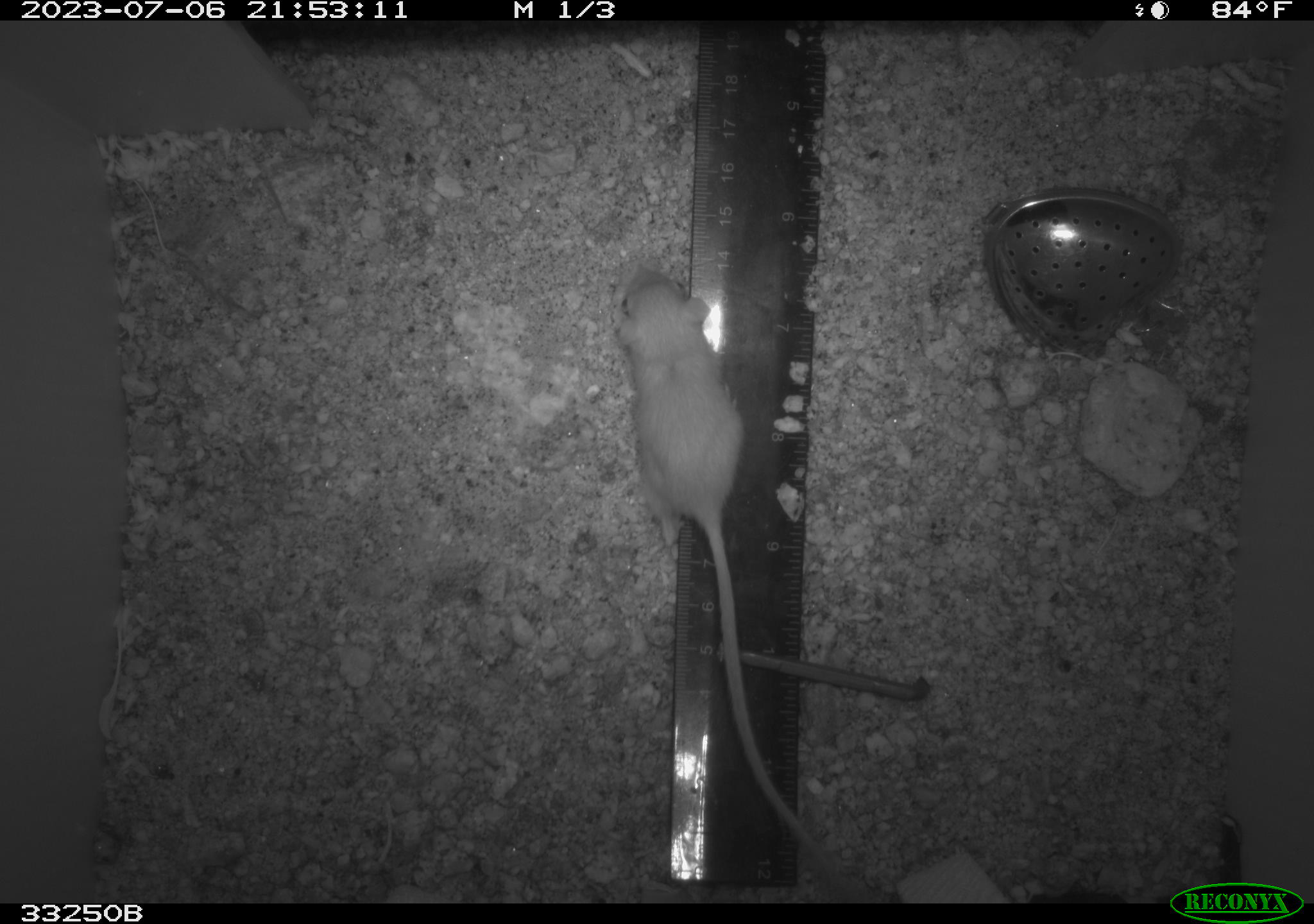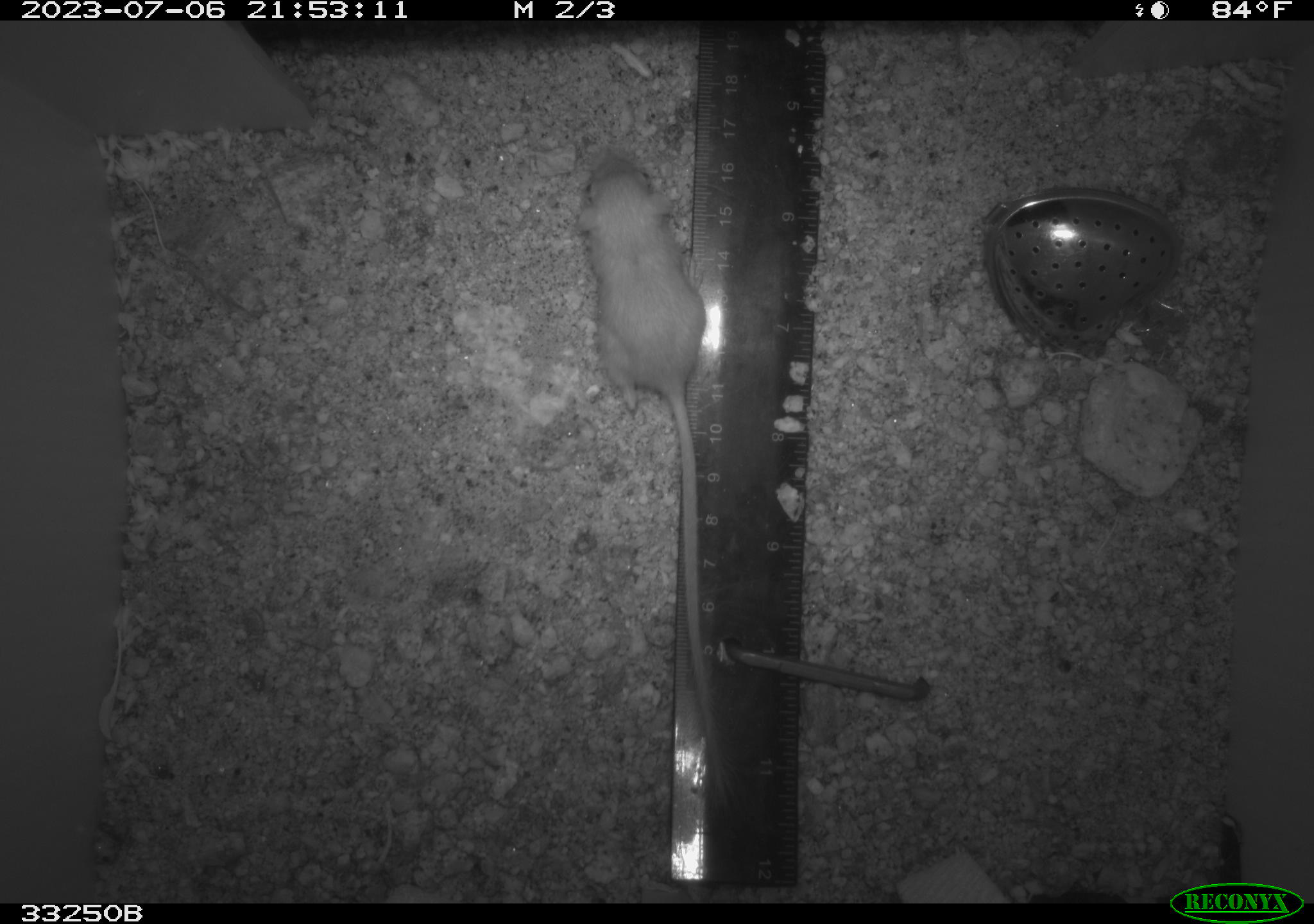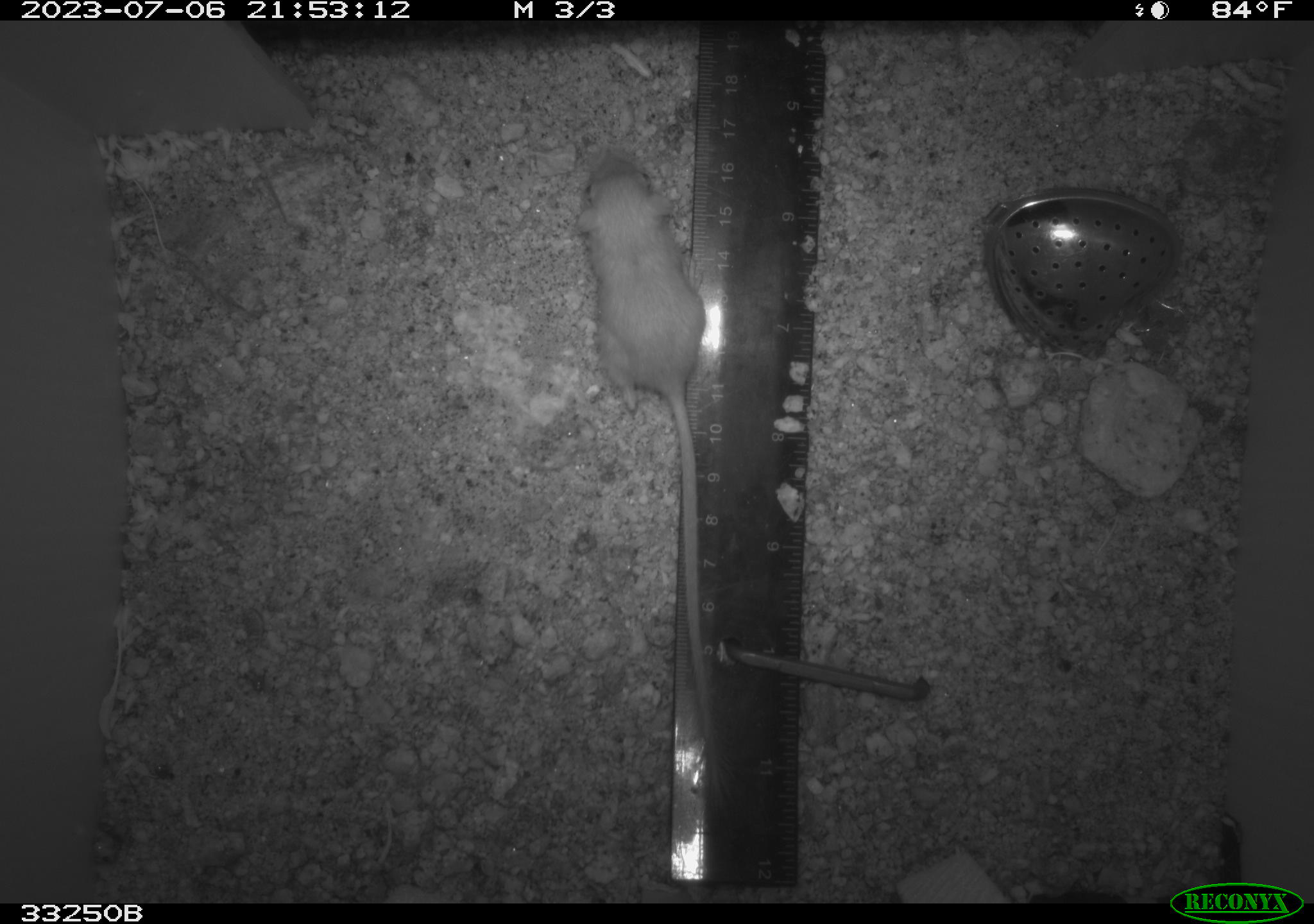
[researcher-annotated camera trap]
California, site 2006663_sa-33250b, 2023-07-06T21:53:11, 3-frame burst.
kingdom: Animalia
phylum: Chordata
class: Mammalia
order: Rodentia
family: Heteromyidae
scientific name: Heteromyidae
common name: kangaroo rats and pocket mice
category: heteromyidae family